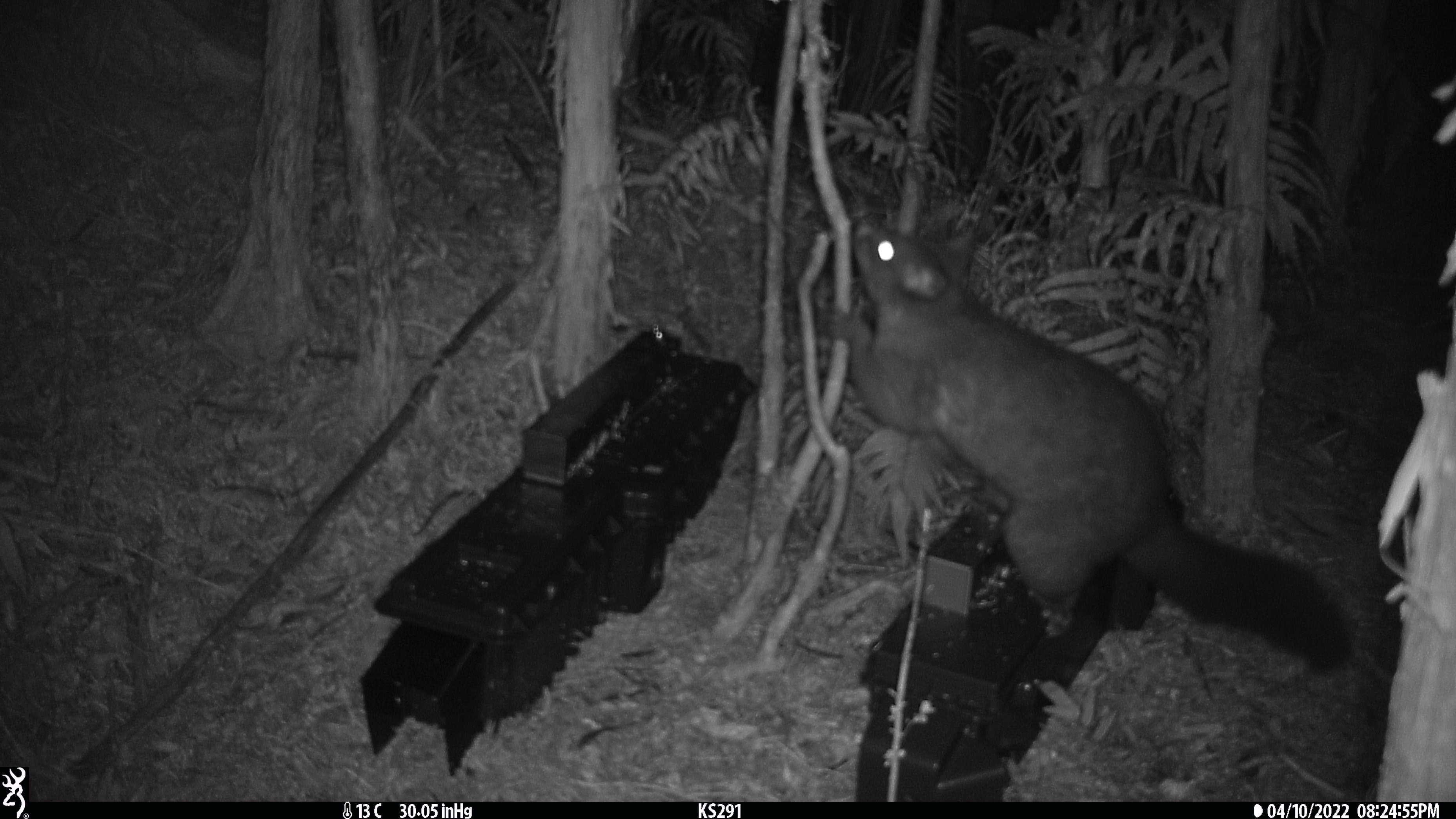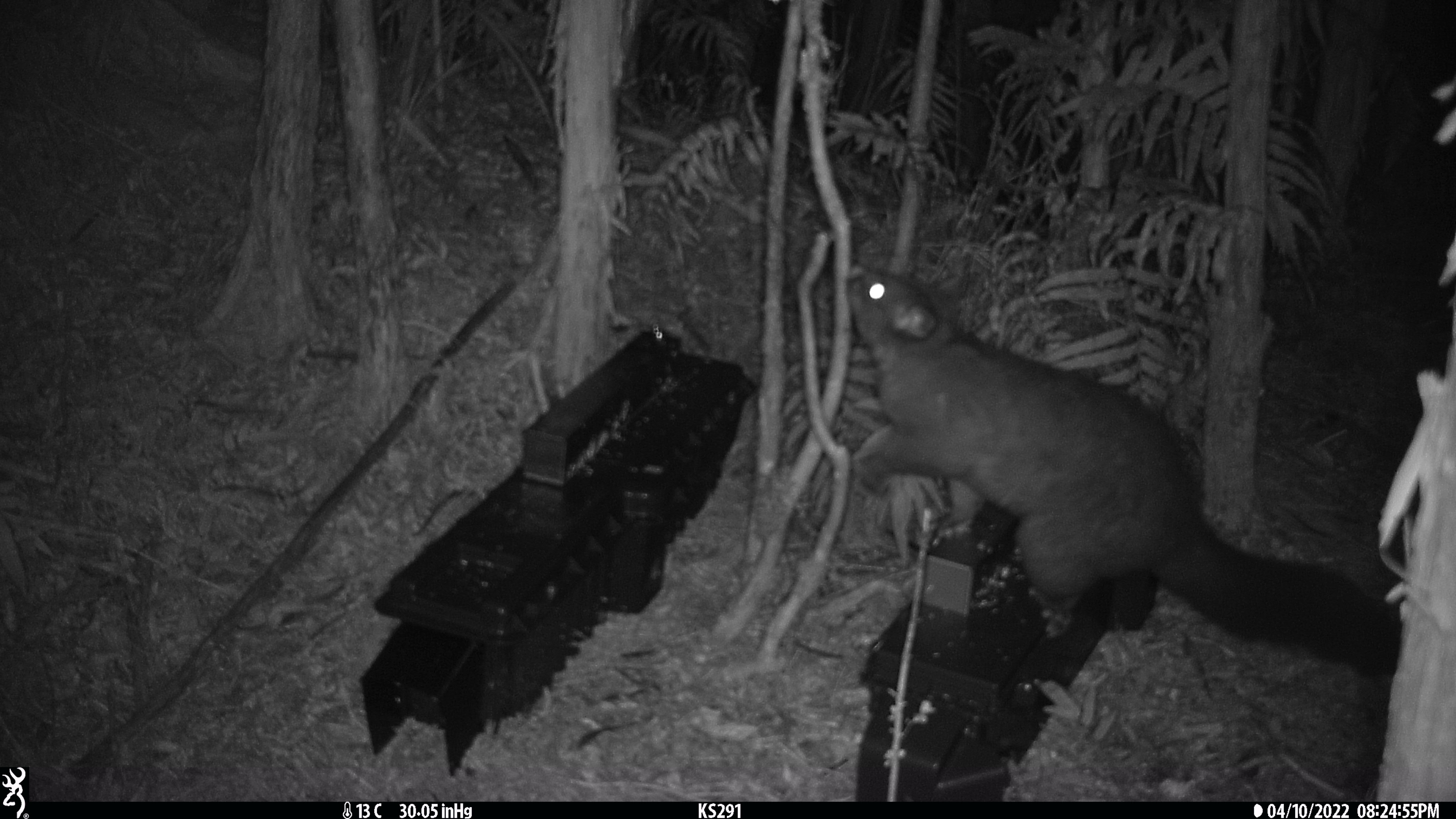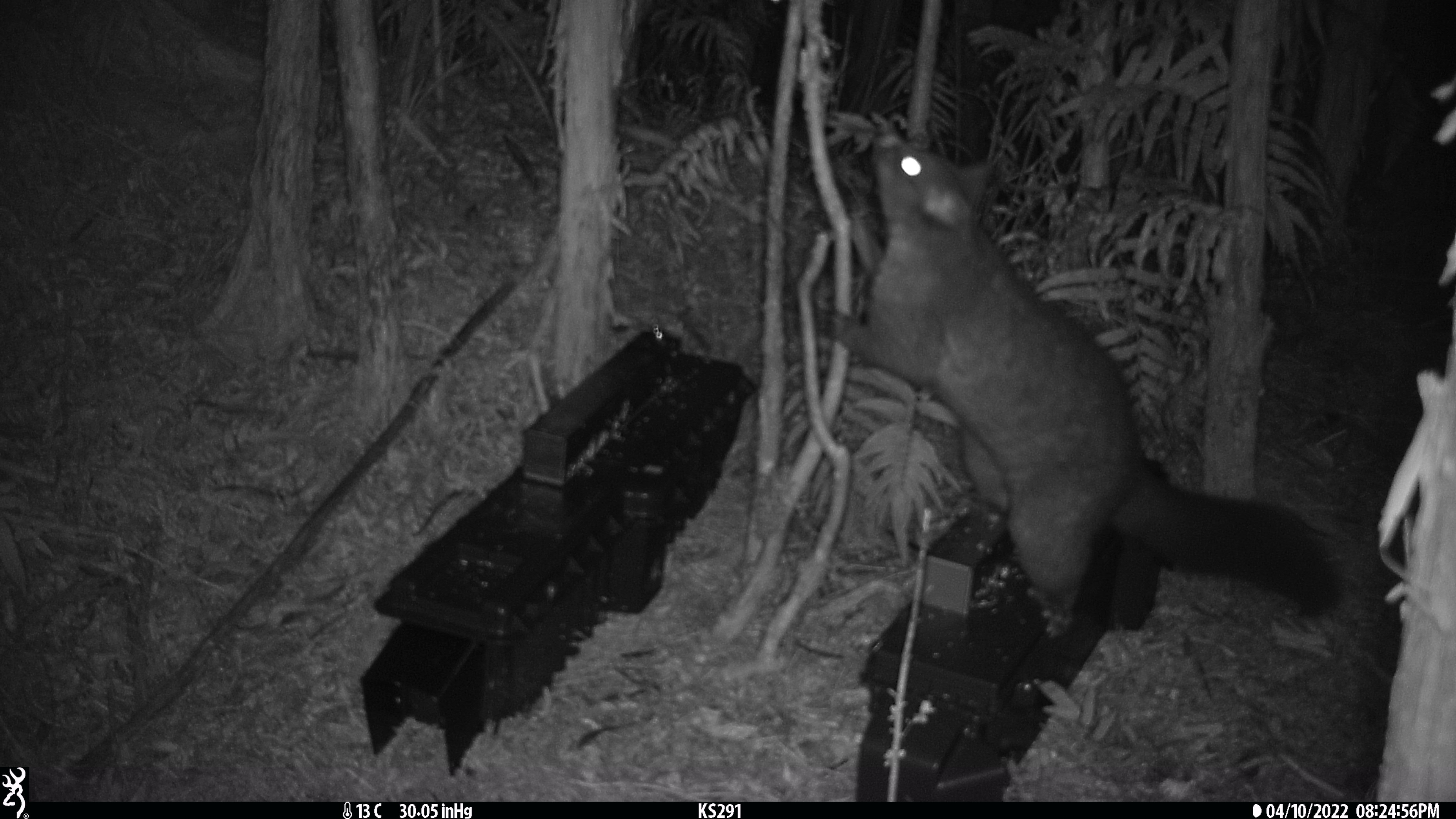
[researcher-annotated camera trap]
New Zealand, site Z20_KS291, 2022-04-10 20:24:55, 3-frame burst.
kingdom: Animalia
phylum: Chordata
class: Mammalia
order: Diprotodontia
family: Phalangeridae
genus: Trichosurus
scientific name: Trichosurus vulpecula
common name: common brushtail possum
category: possum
Possum (common brushtail possum) (Trichosurus vulpecula).